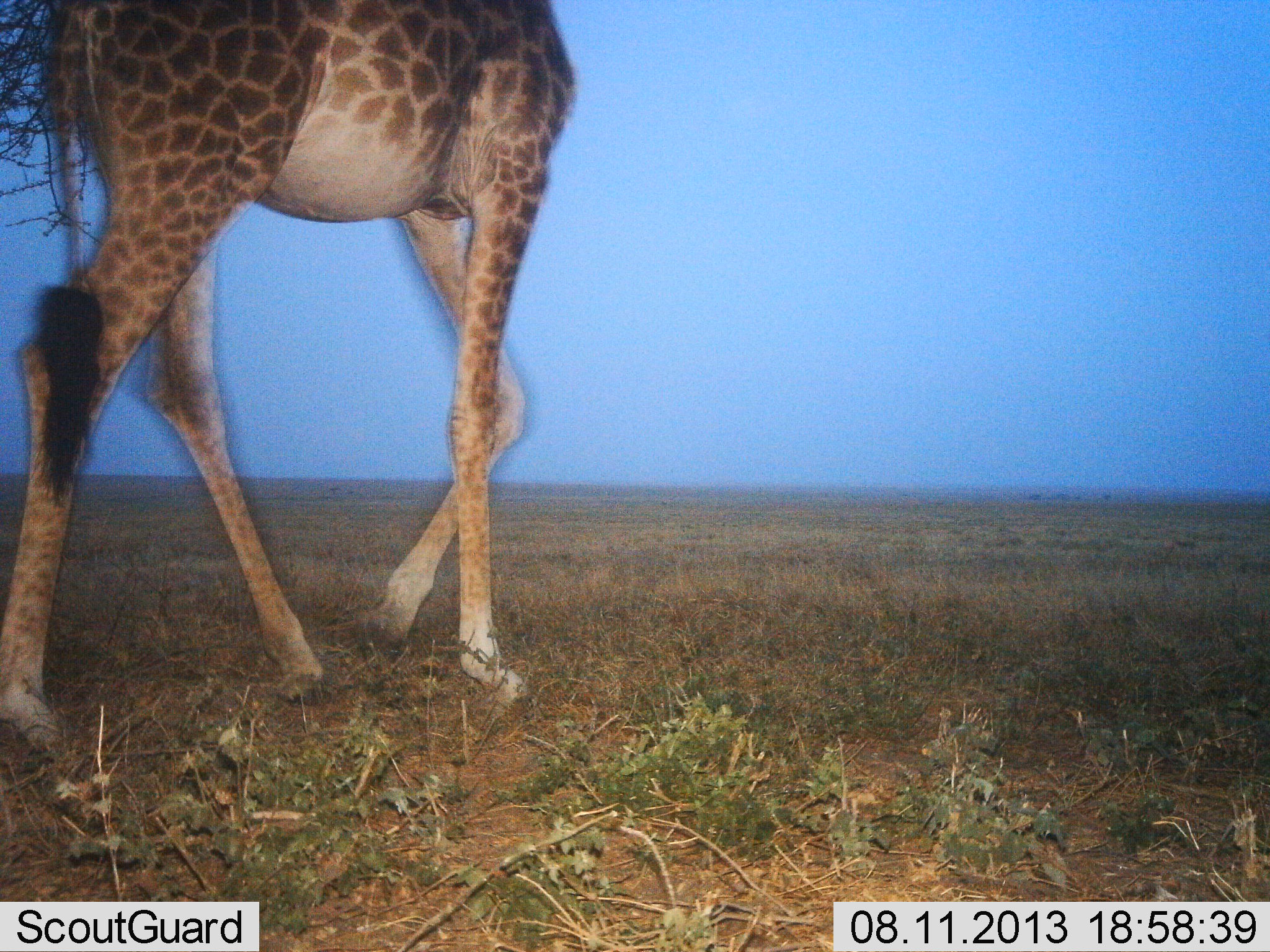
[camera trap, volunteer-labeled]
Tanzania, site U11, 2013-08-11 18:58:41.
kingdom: Animalia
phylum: Chordata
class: Mammalia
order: Artiodactyla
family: Giraffidae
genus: Giraffa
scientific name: Giraffa camelopardalis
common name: giraffe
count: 1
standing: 14%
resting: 0%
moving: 90%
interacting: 0%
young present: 0%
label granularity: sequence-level